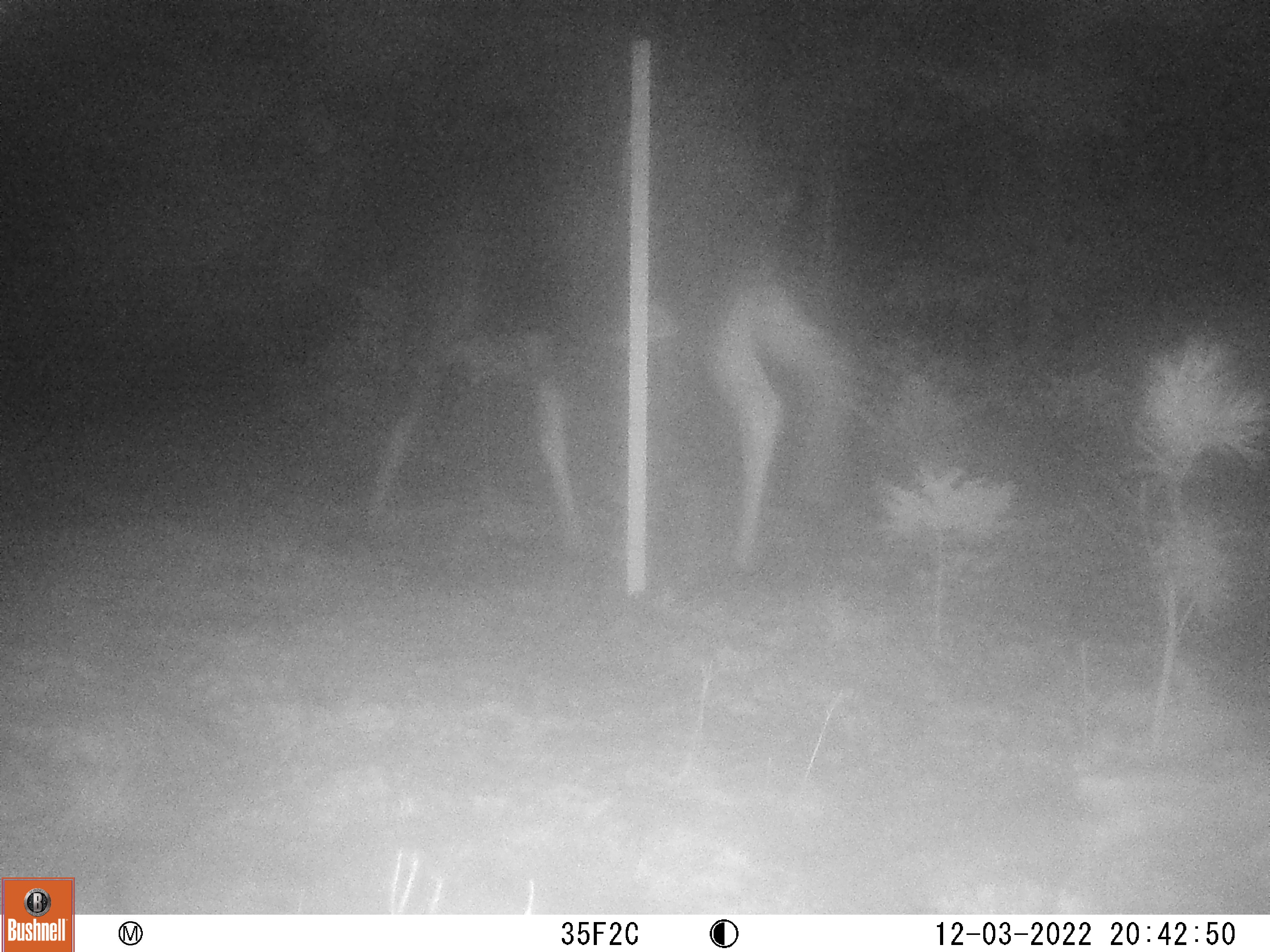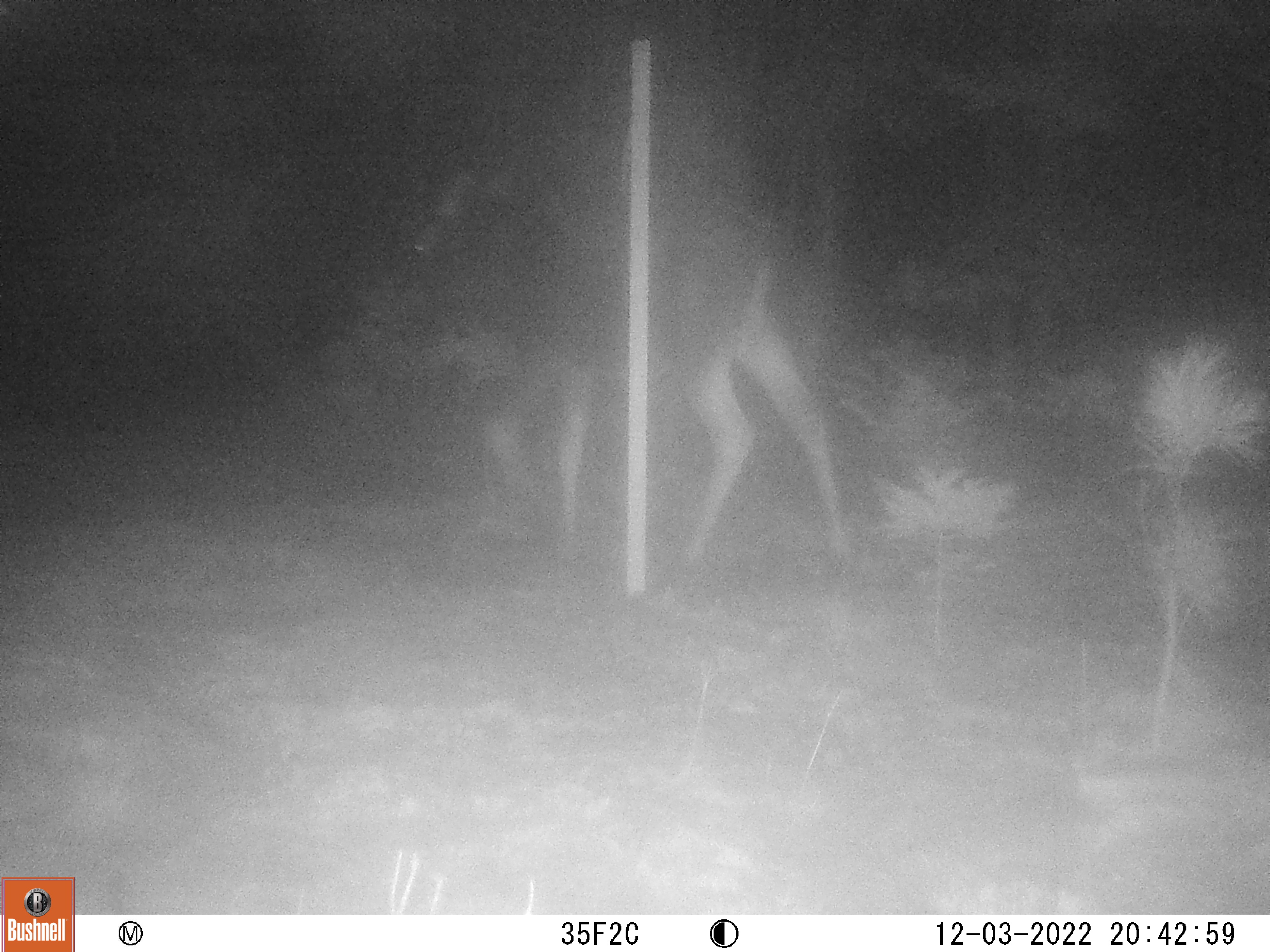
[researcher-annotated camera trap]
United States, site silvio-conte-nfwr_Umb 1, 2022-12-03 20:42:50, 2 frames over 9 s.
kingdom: Animalia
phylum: Chordata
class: Mammalia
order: Artiodactyla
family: Cervidae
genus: Alces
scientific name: Alces alces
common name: moose